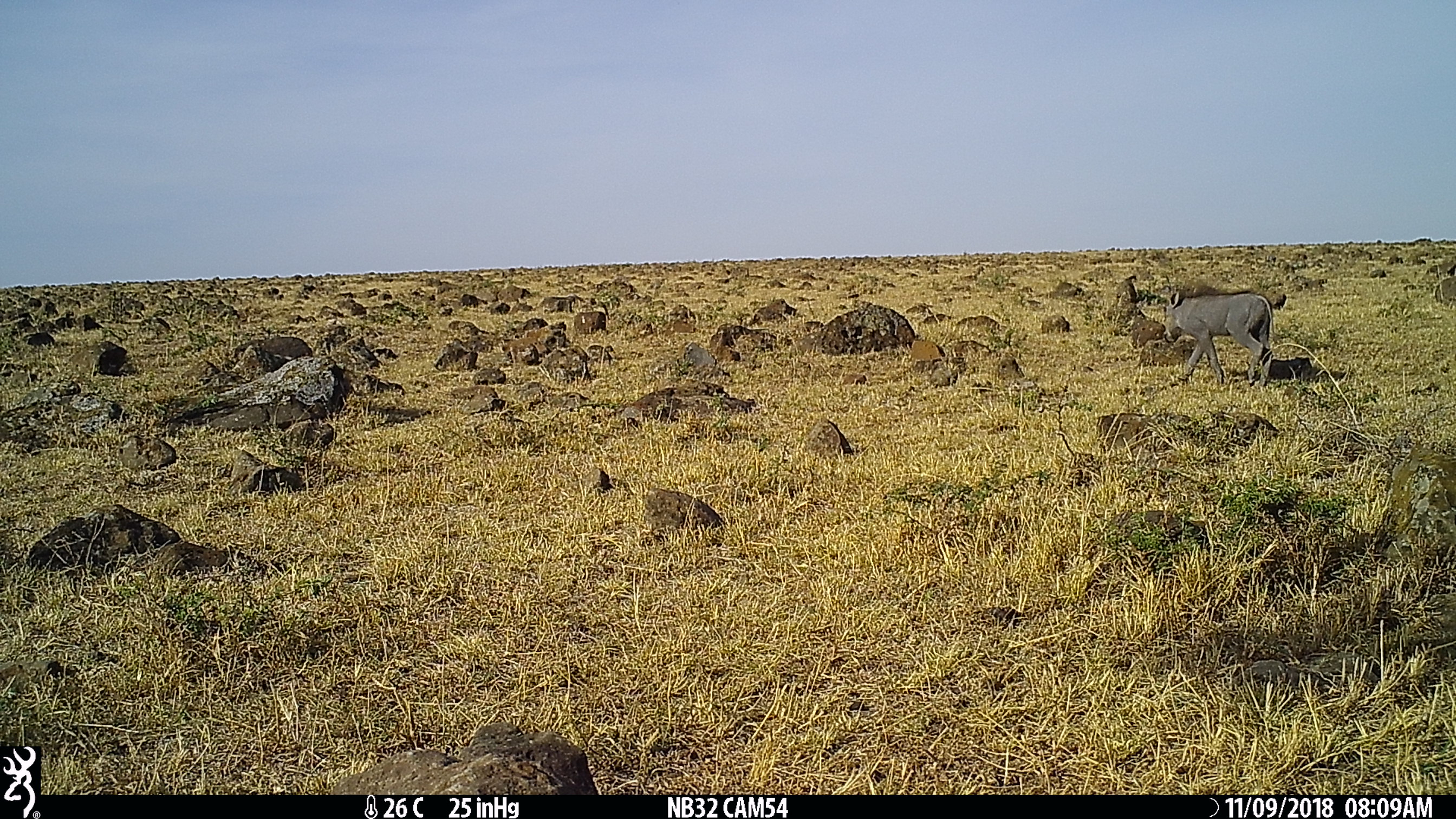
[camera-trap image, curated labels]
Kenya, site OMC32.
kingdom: Animalia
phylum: Chordata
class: Mammalia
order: Artiodactyla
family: Suidae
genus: Phacochoerus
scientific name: Phacochoerus africanus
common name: common warthog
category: warthog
Warthog (common warthog) (Phacochoerus africanus).